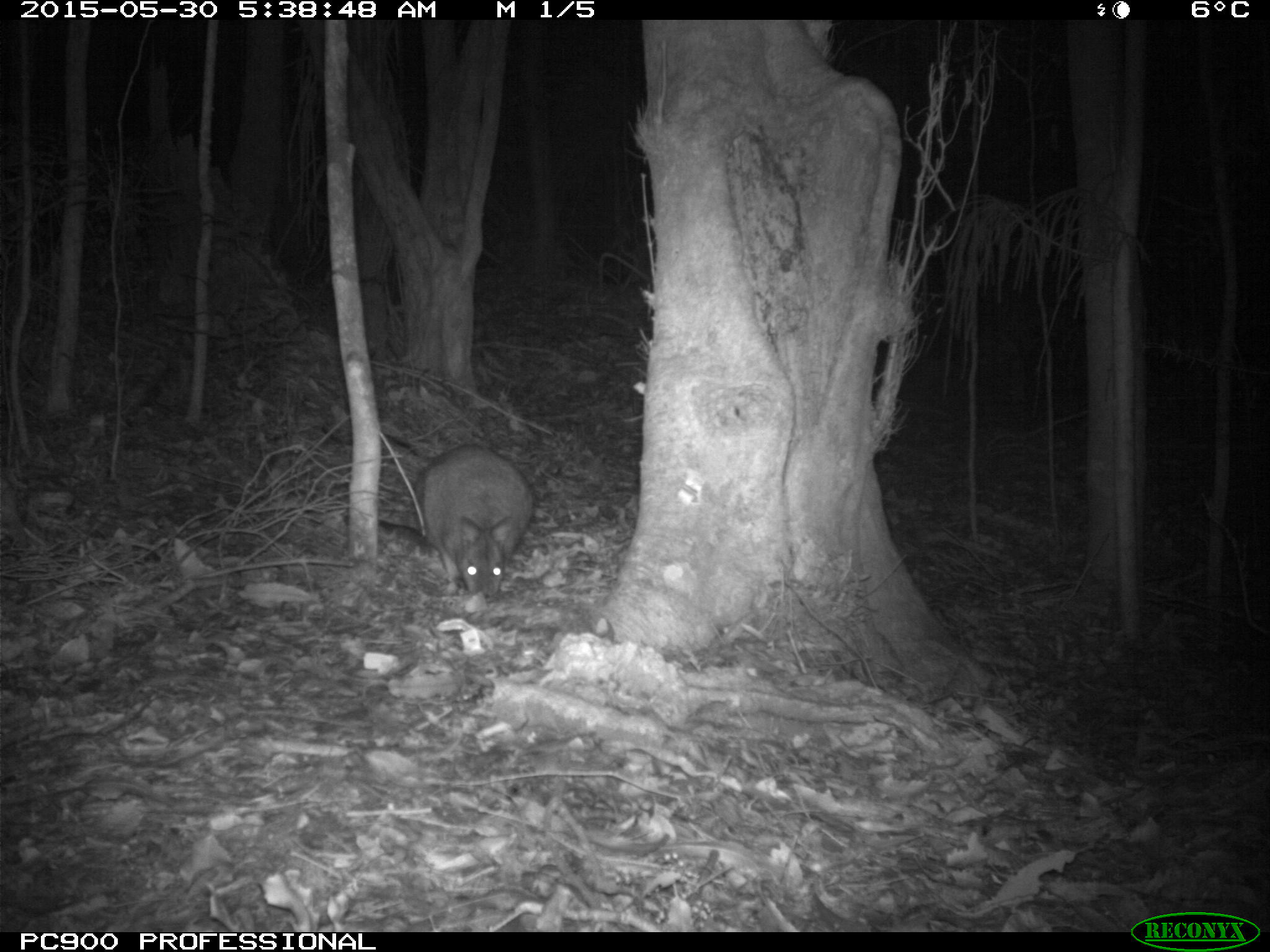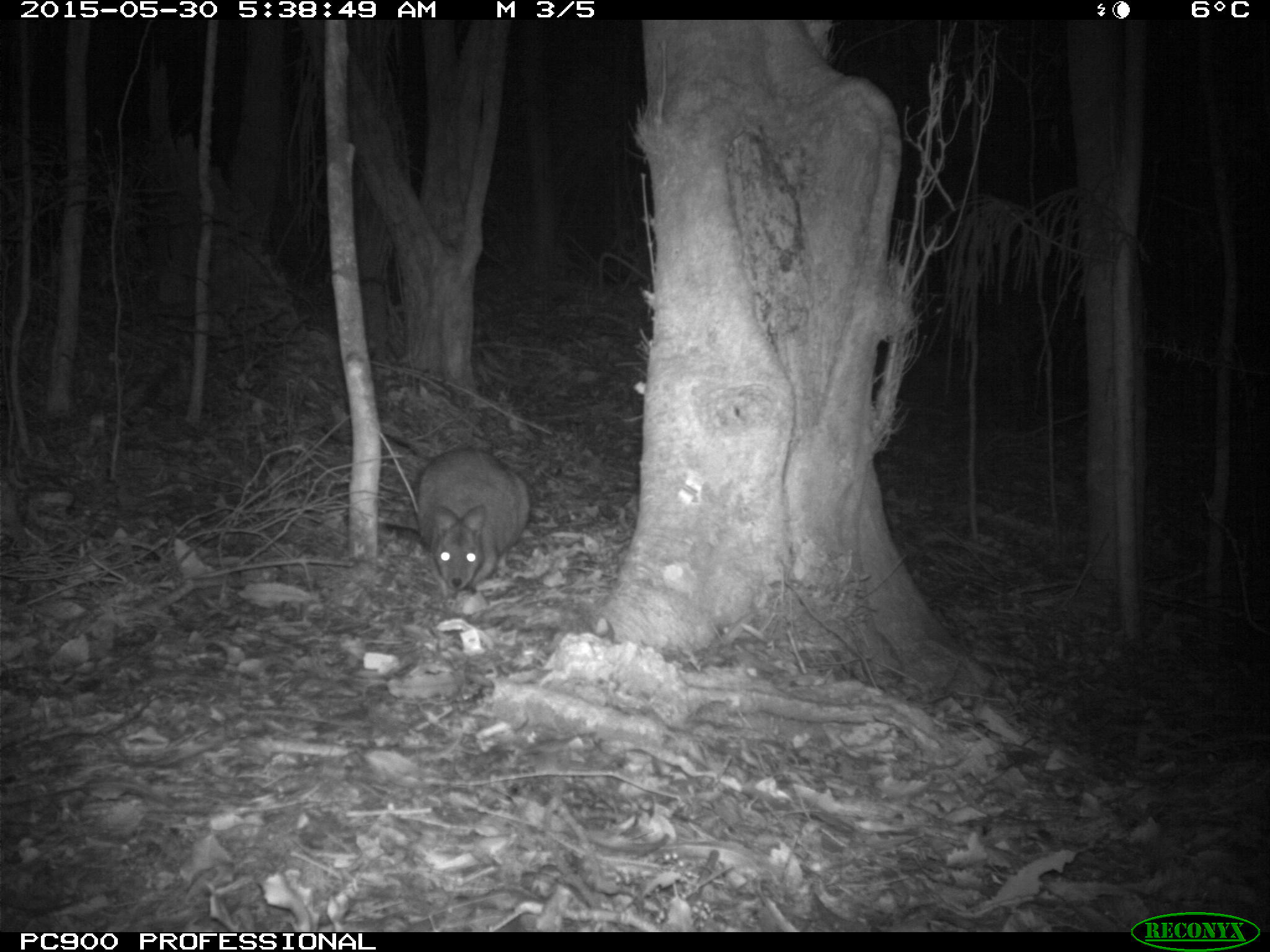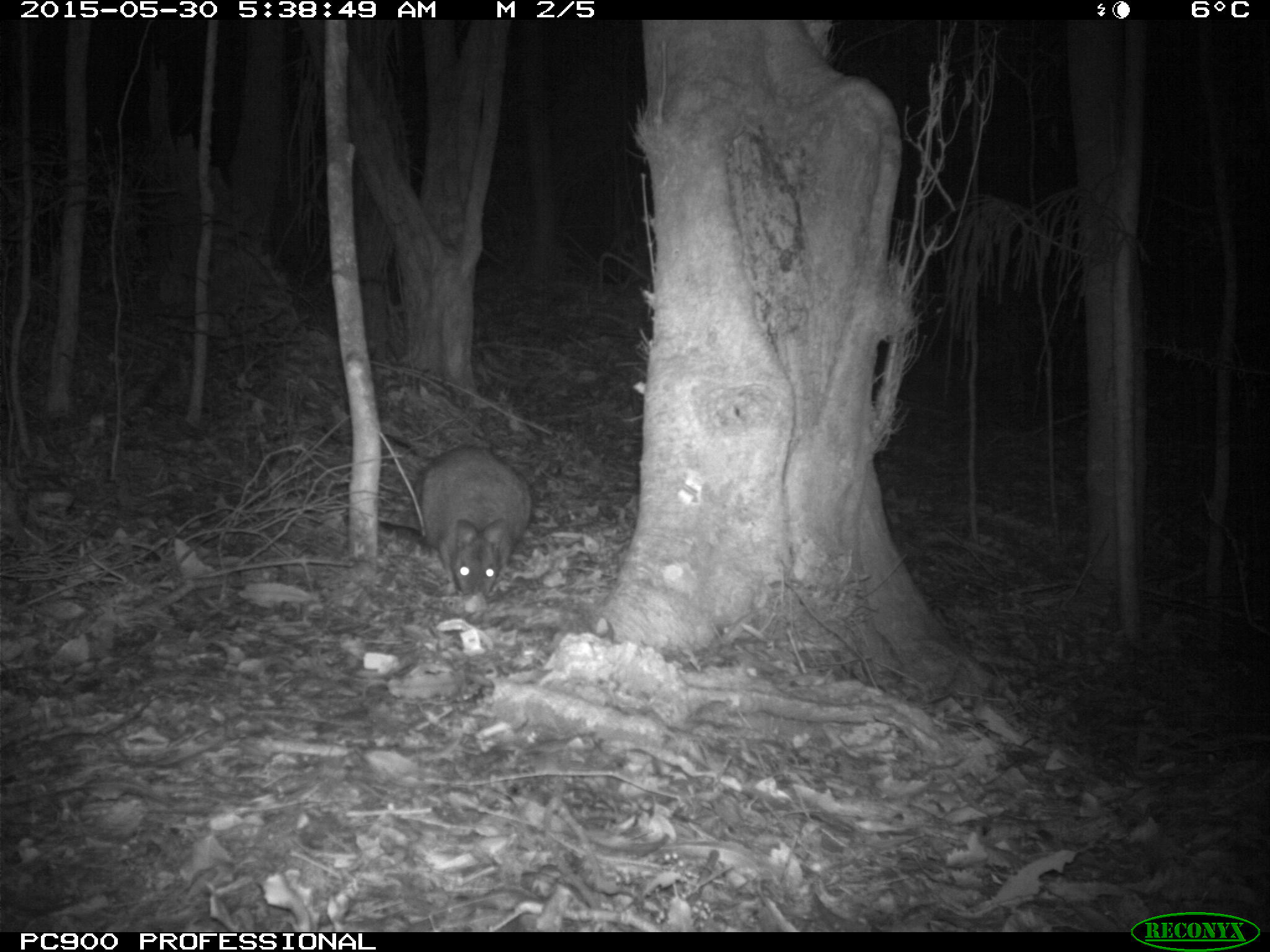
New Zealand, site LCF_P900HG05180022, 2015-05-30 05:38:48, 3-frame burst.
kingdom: Animalia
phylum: Chordata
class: Mammalia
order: Diprotodontia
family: Macropodidae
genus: Notamacropus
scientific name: Notamacropus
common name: wallaby